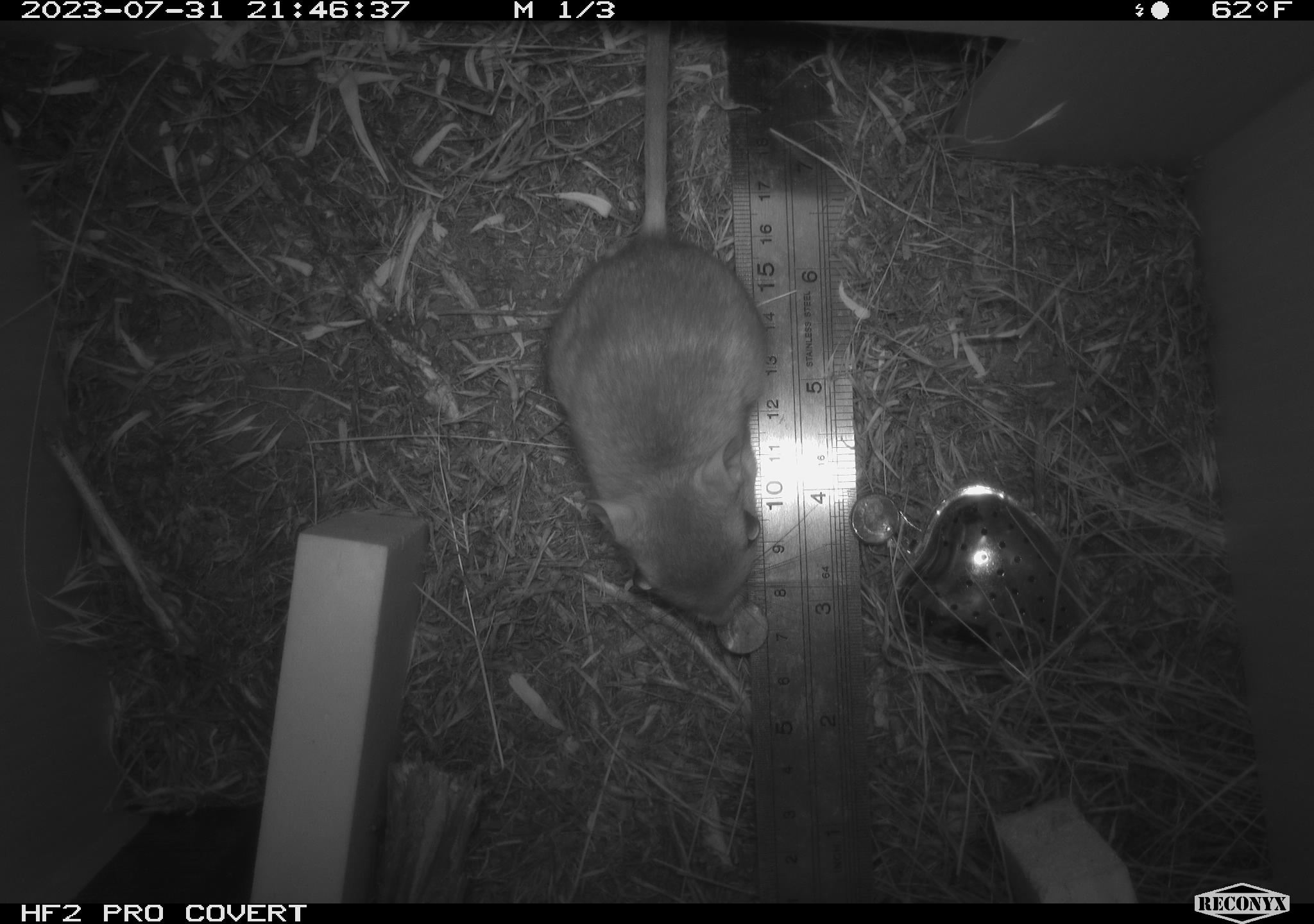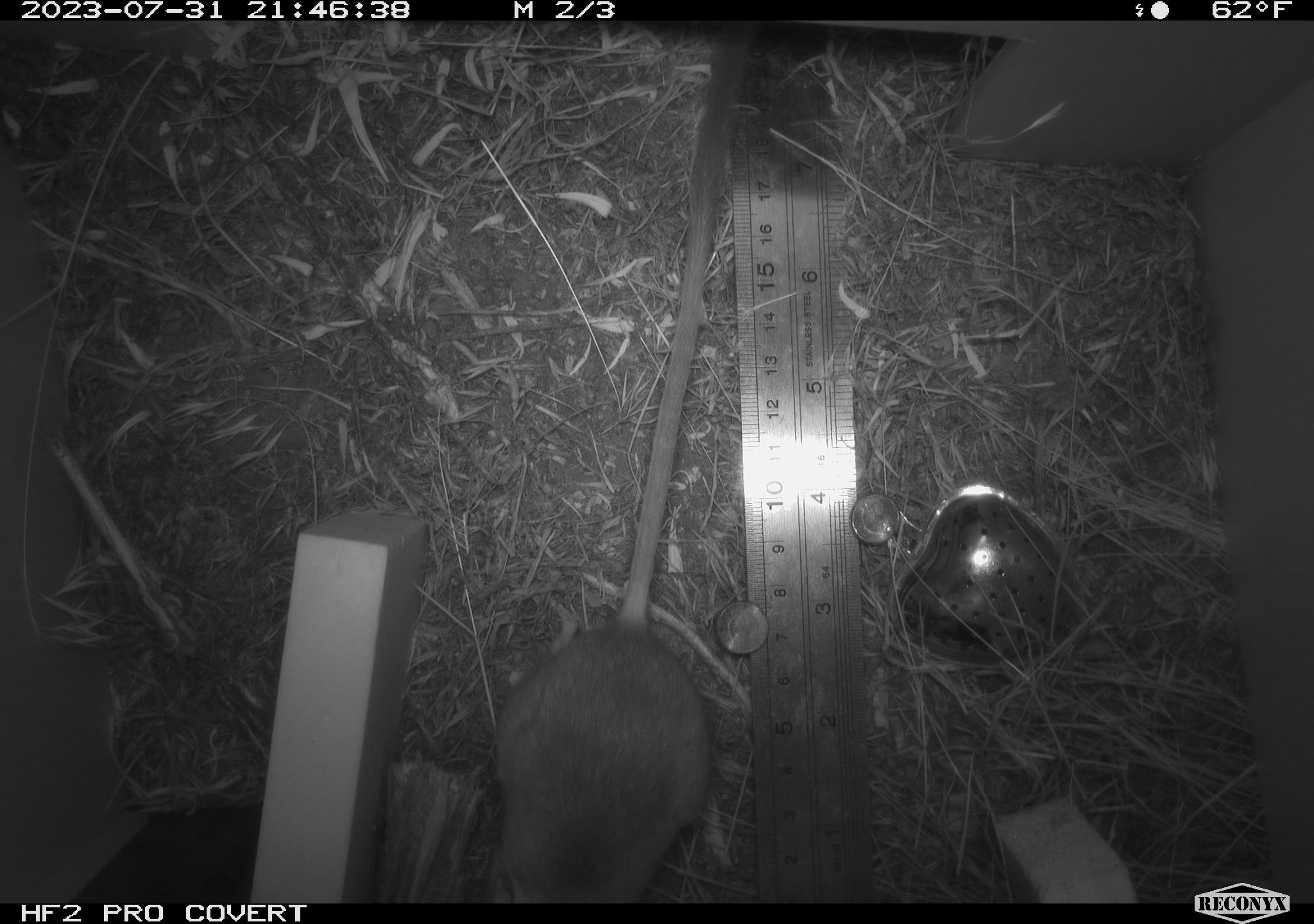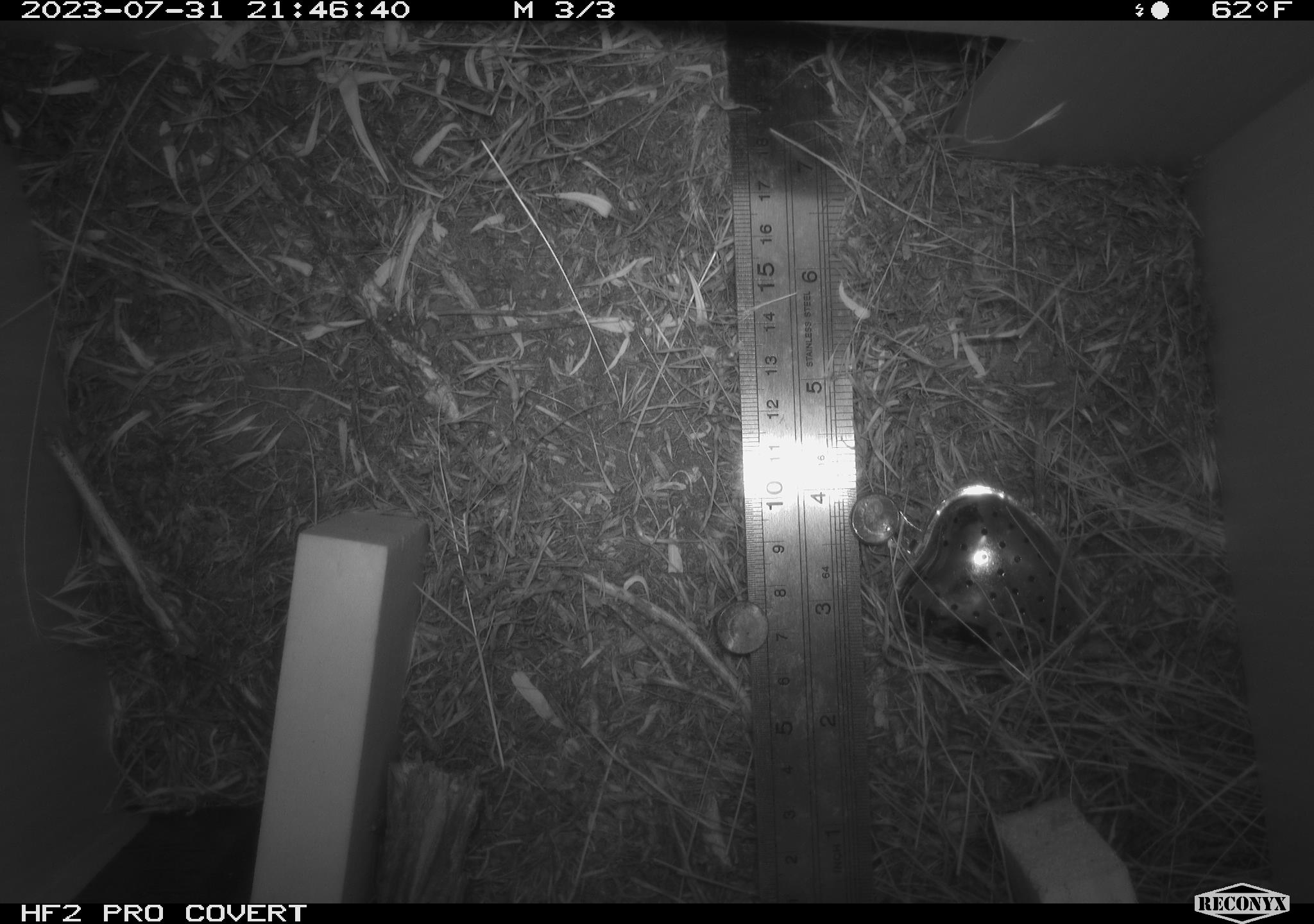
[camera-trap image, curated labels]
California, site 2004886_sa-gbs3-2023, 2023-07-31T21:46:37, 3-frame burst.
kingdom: Animalia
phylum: Chordata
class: Mammalia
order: Rodentia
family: Heteromyidae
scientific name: Heteromyidae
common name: kangaroo rats and pocket mice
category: heteromyidae family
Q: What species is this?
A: Heteromyidae family (kangaroo rats and pocket mice) (Heteromyidae).